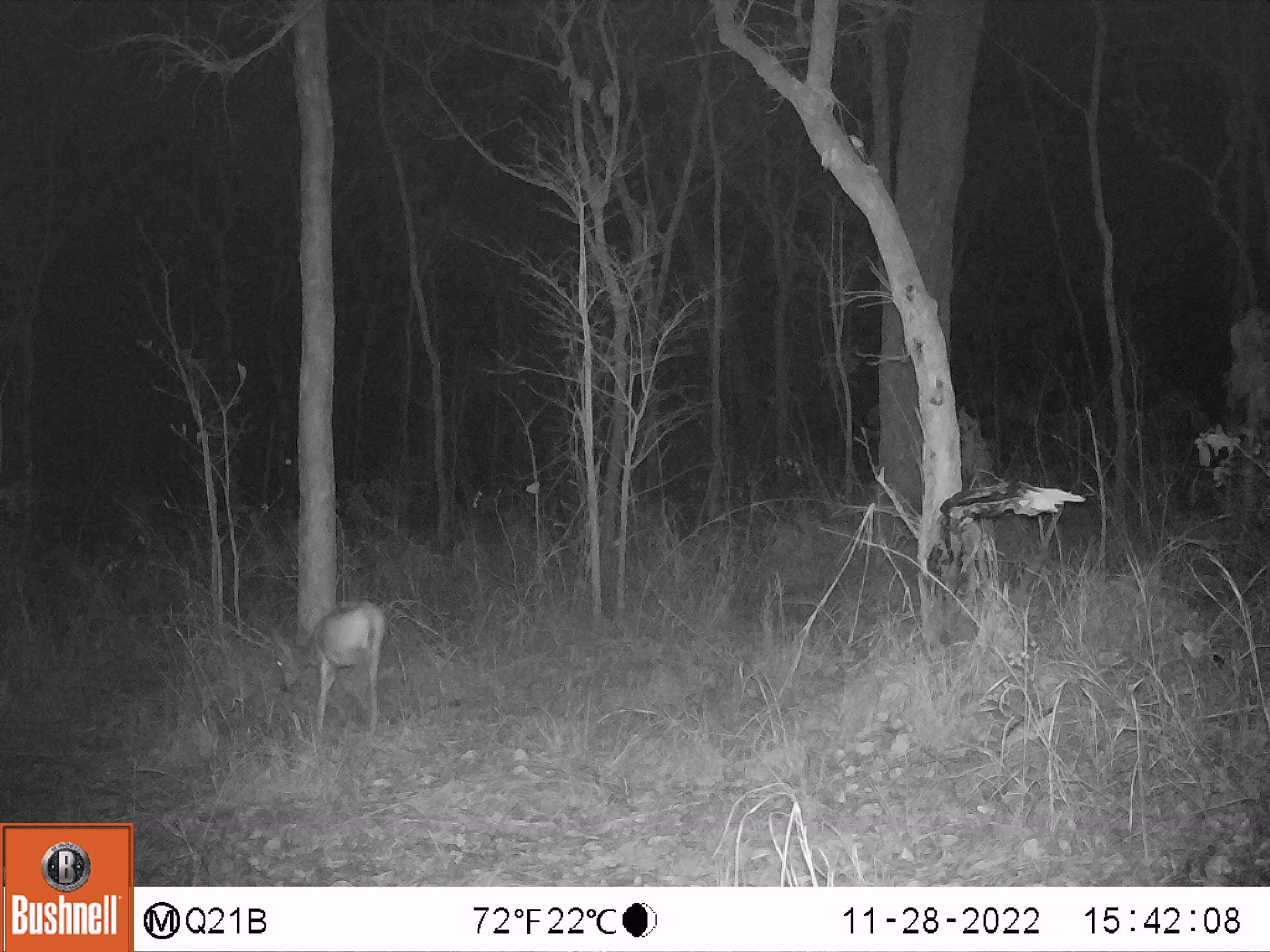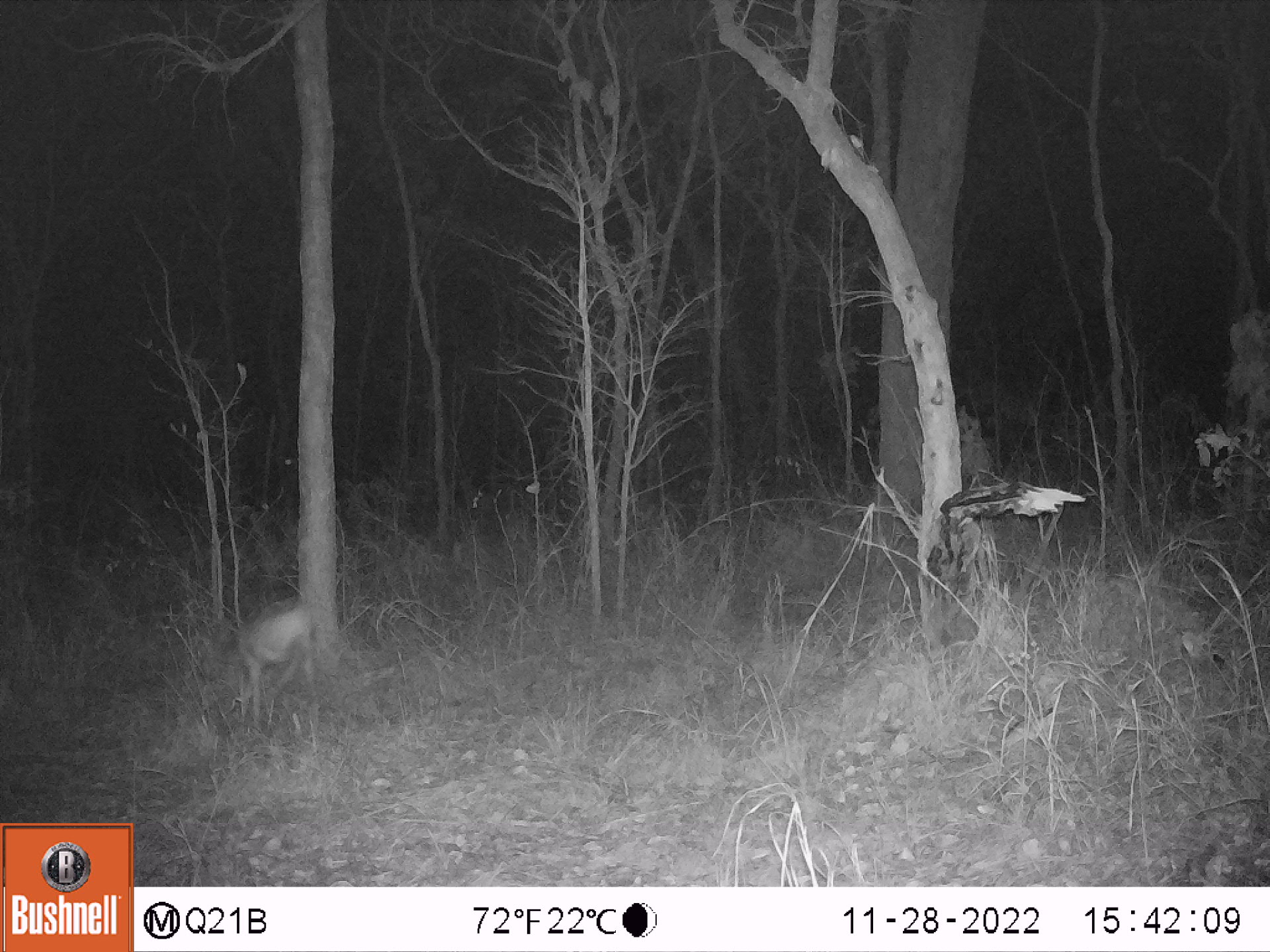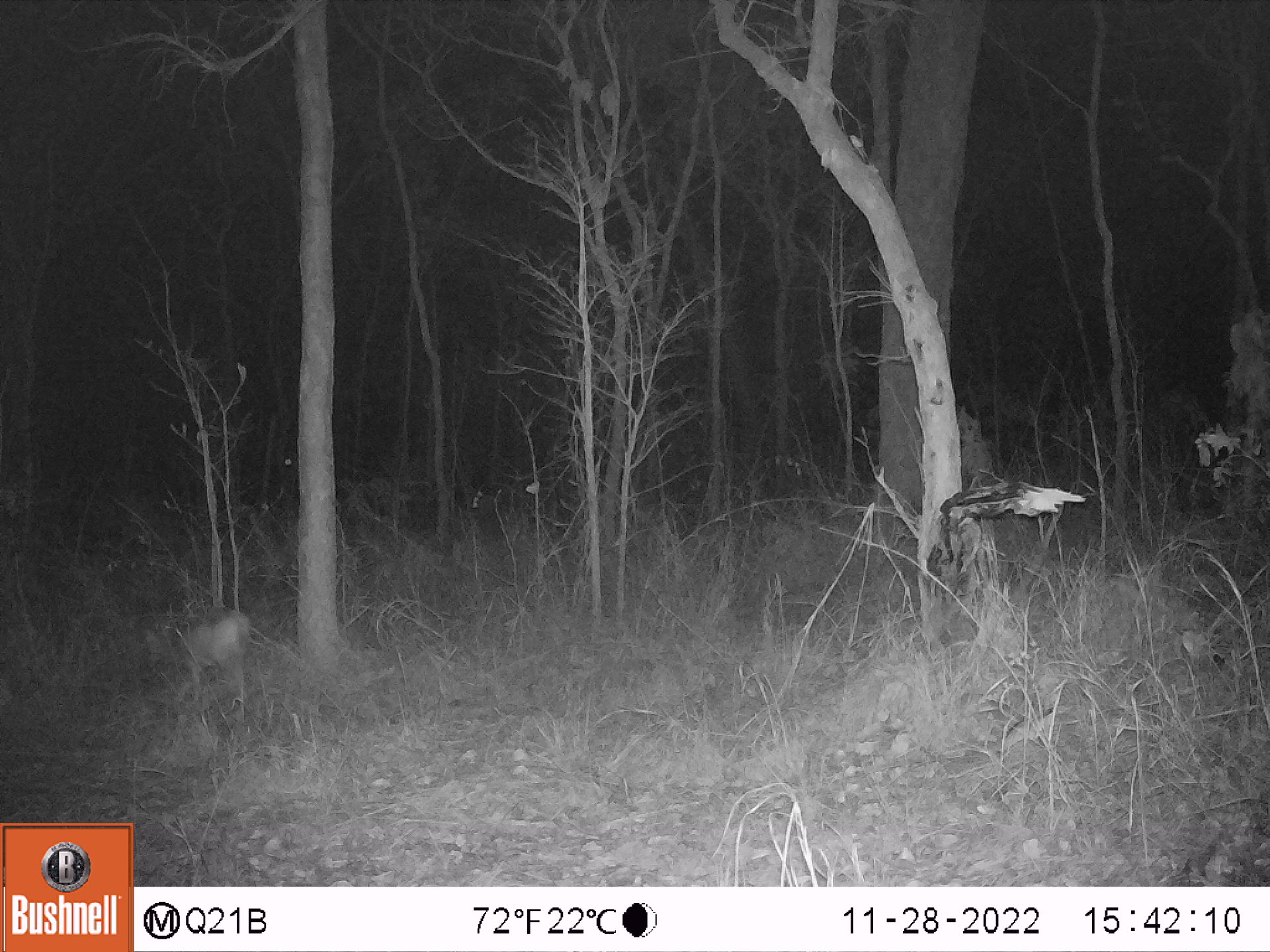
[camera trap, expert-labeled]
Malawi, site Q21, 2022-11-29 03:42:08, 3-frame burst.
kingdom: Animalia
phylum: Chordata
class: Mammalia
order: Artiodactyla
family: Bovidae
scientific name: Antilopinae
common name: small antelope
Small antelope (Antilopinae), count 1.